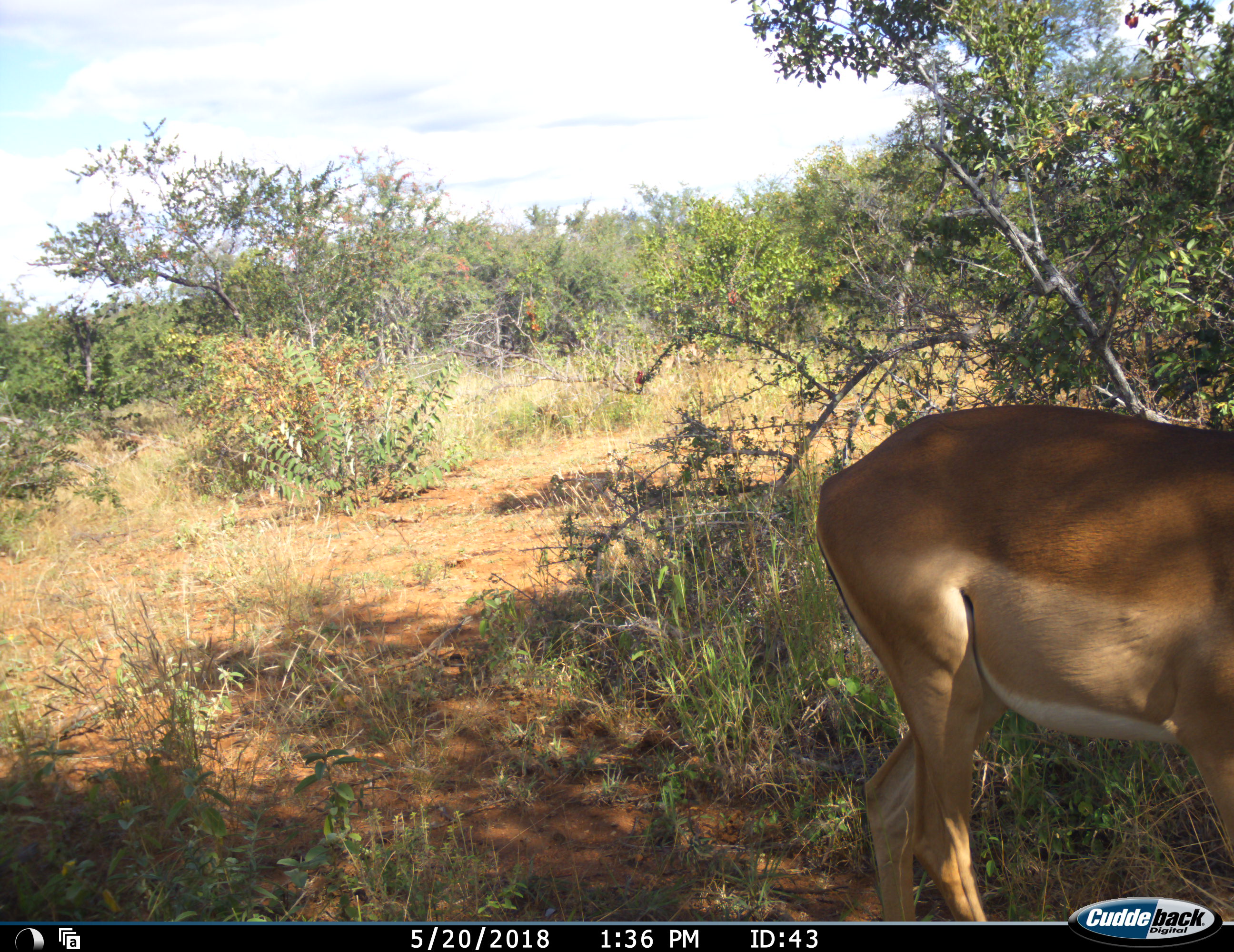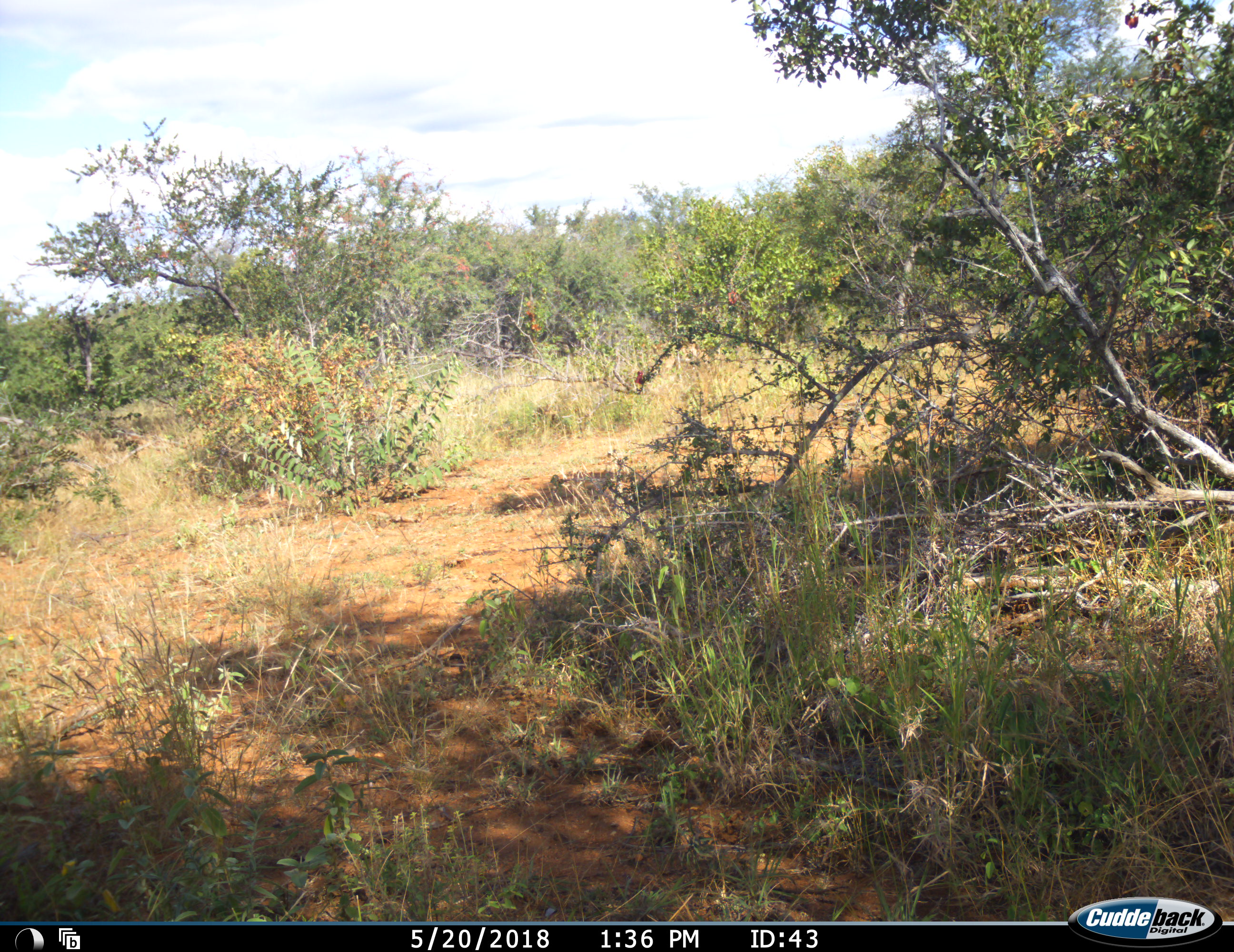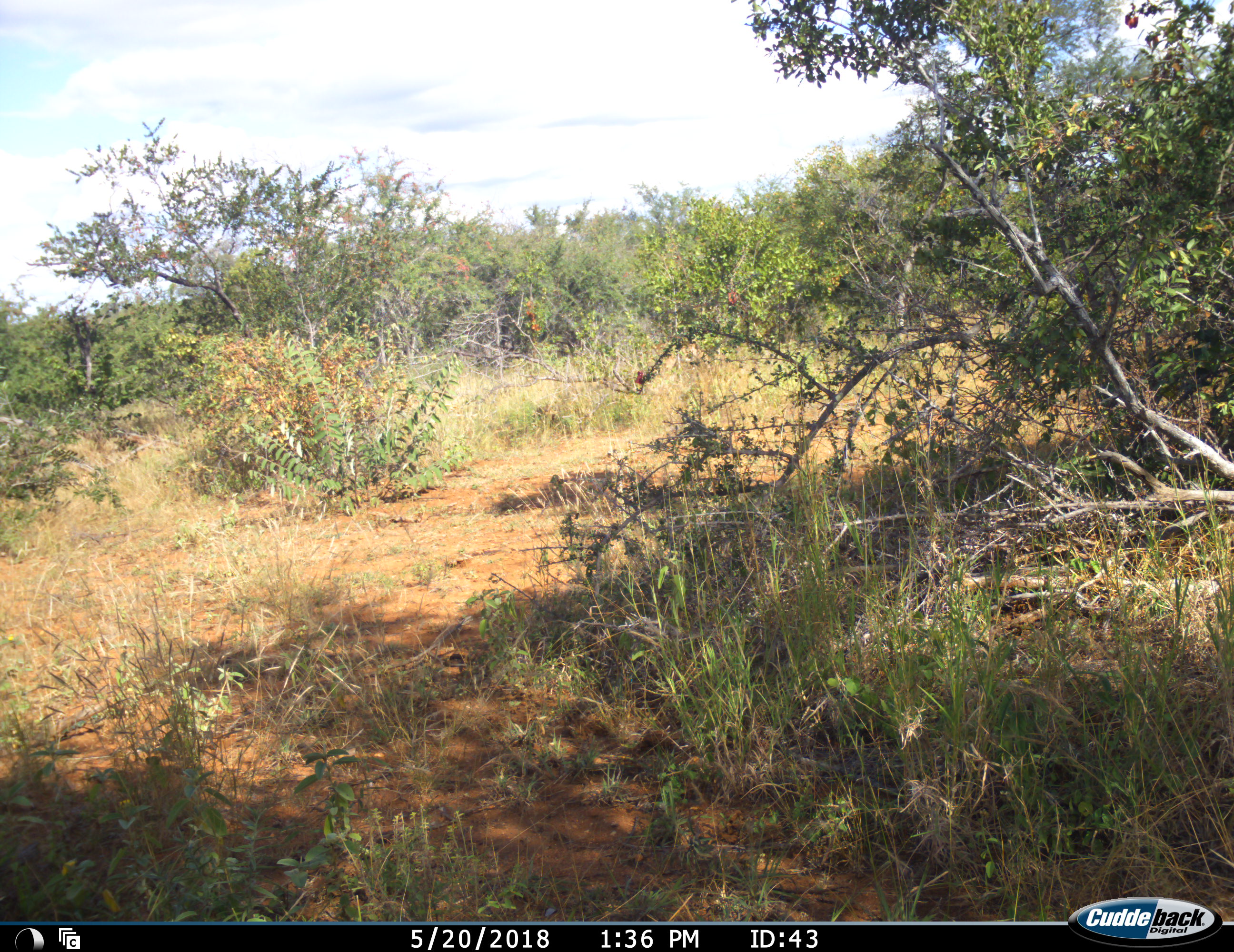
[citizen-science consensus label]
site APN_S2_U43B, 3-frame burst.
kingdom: Animalia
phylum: Chordata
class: Mammalia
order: Artiodactyla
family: Bovidae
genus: Aepyceros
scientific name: Aepyceros melampus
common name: impala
Impala (Aepyceros melampus), count 1. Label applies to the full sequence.